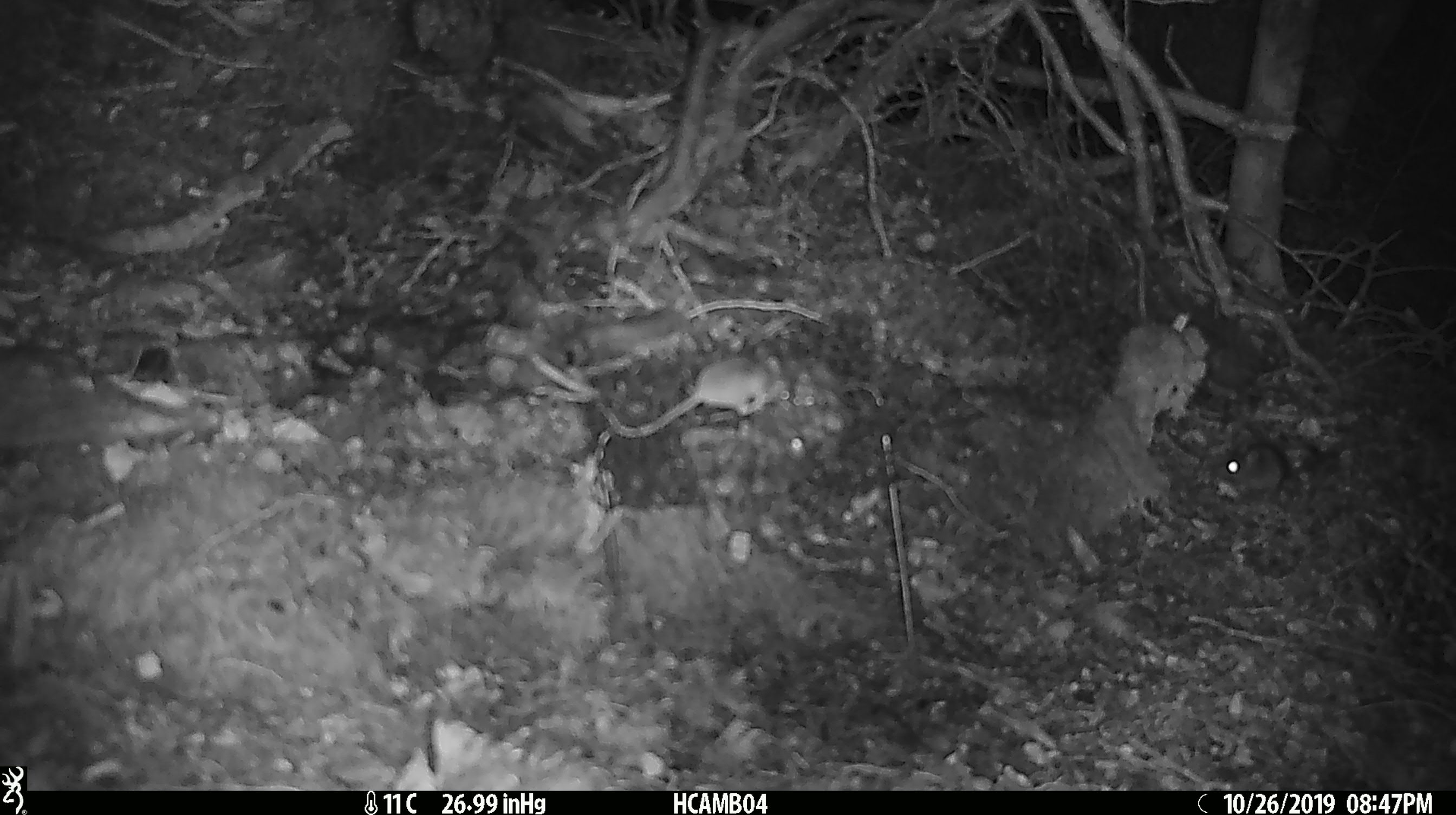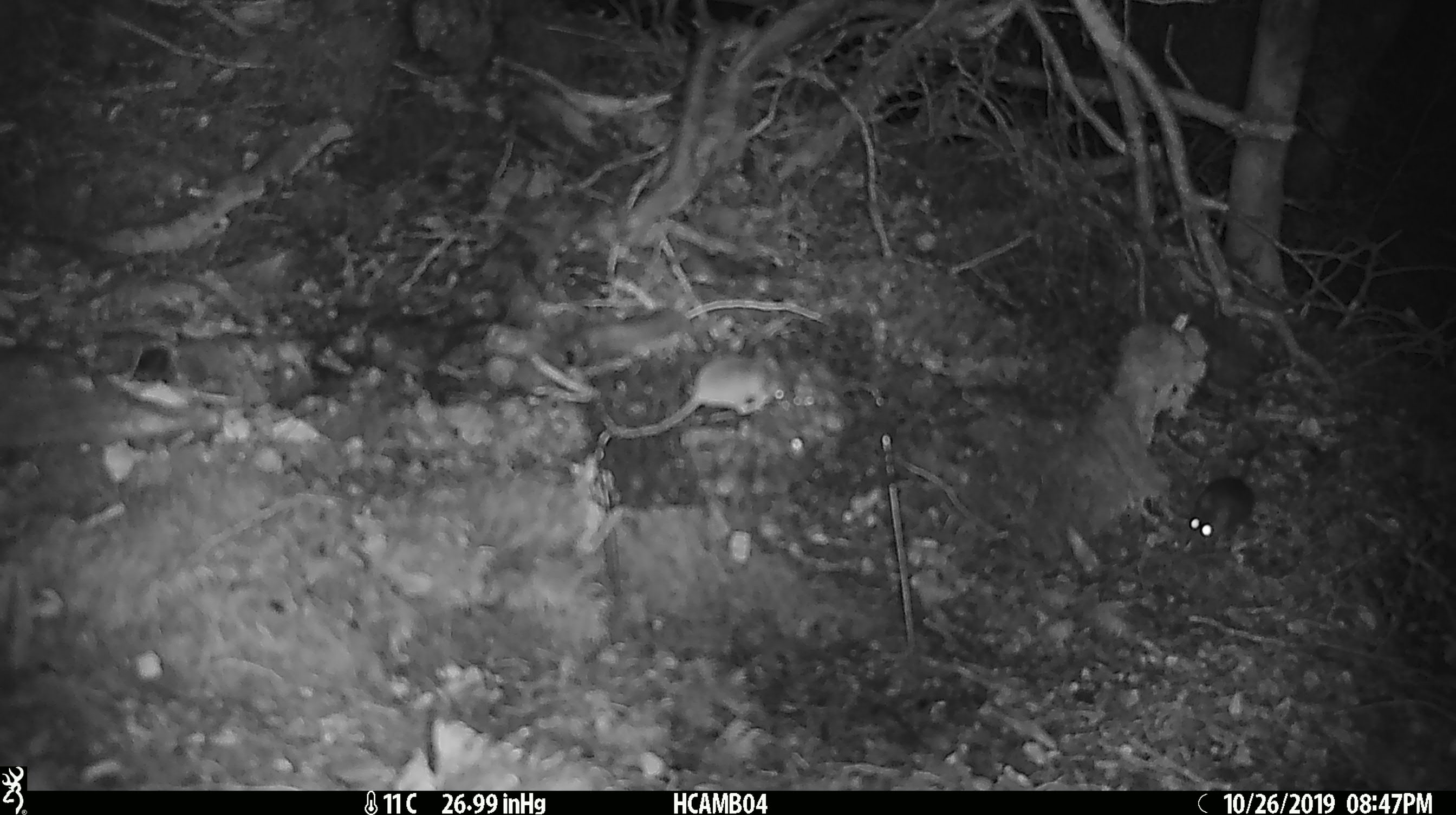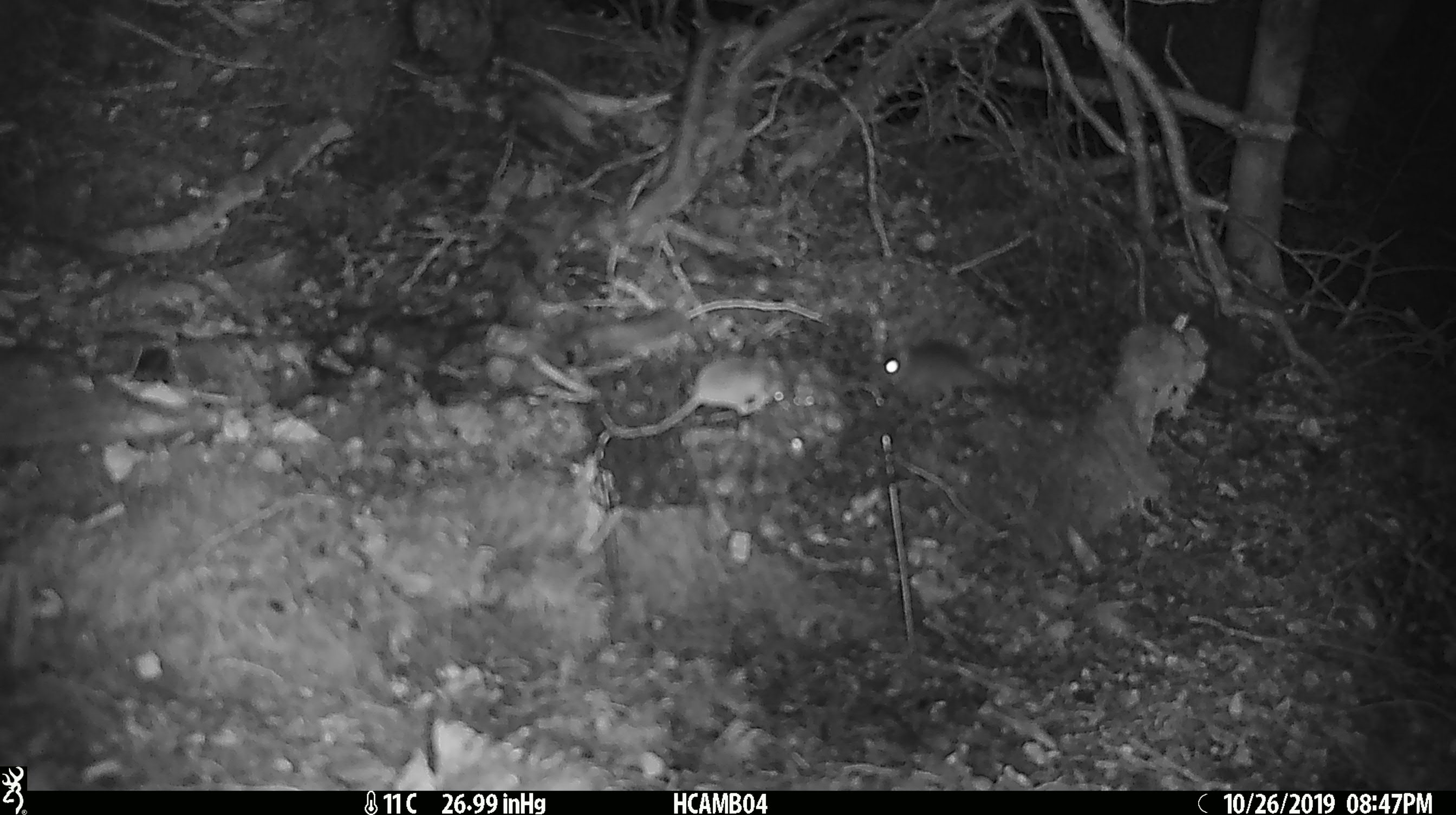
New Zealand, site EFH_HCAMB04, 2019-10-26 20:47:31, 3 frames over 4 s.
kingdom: Animalia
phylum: Chordata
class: Mammalia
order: Rodentia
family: Muridae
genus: Mus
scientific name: Mus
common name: mouse